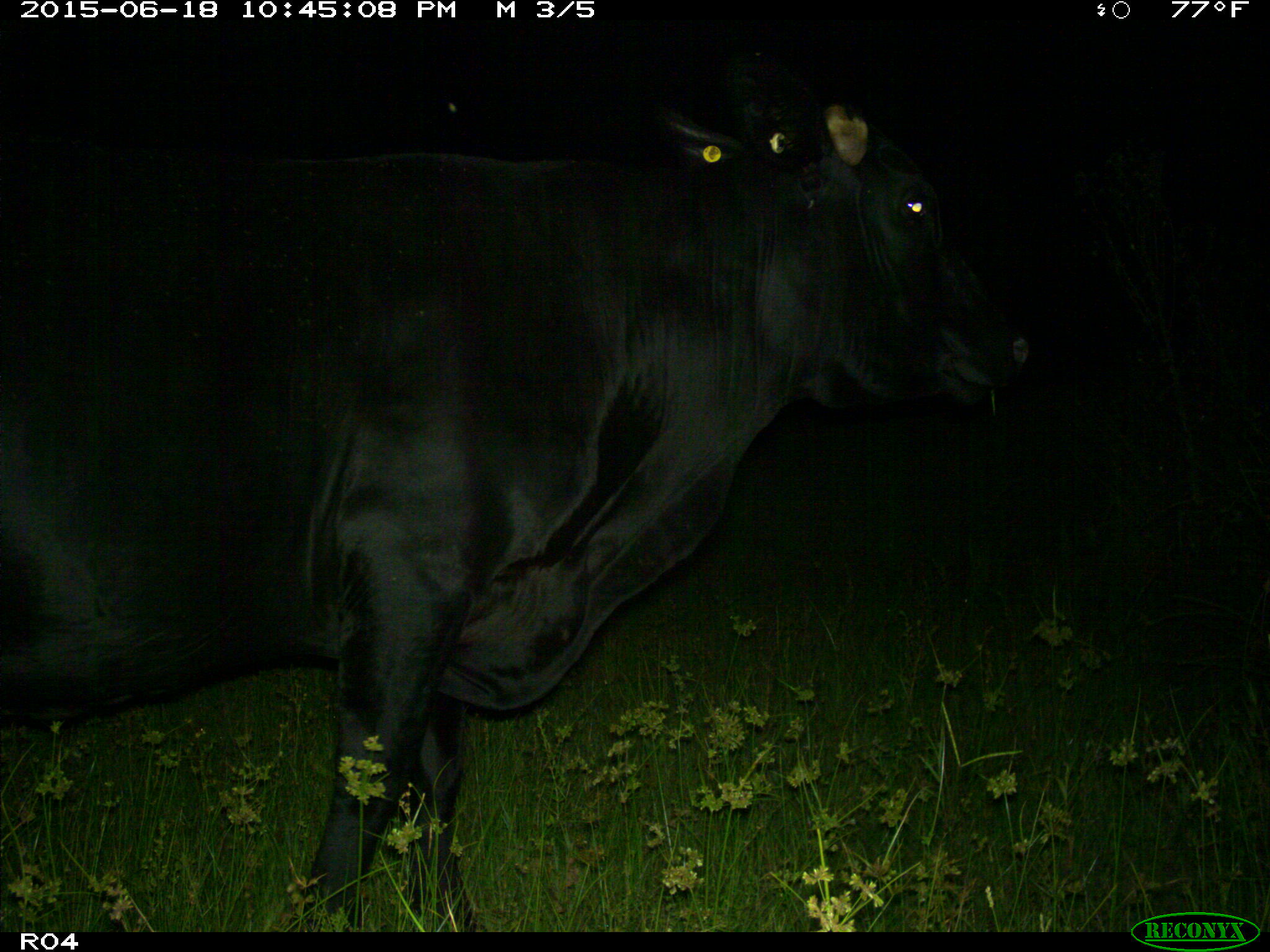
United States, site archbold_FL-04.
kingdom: Animalia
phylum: Chordata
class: Mammalia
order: Artiodactyla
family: Bovidae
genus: Bos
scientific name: Bos taurus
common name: domestic cow